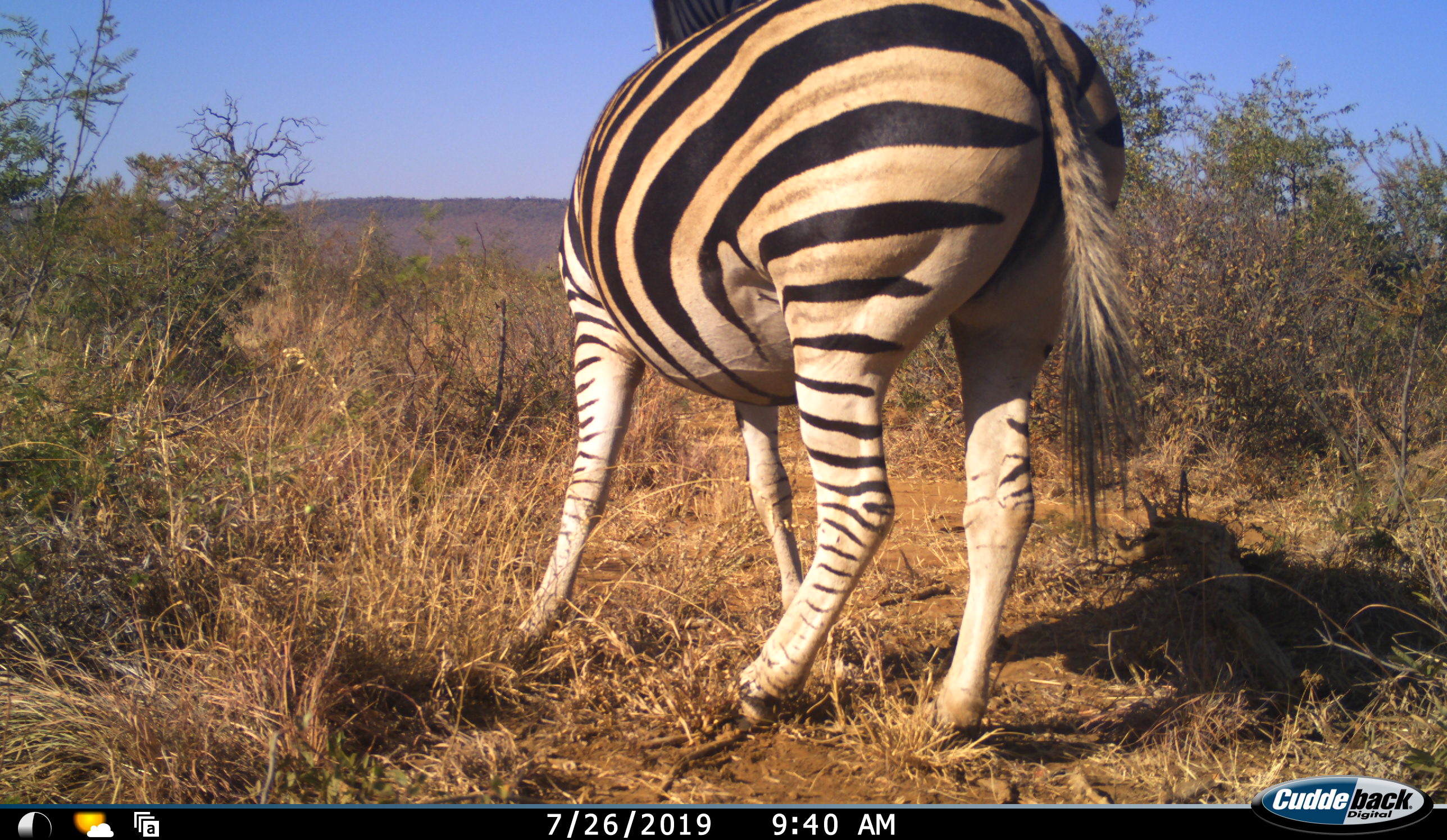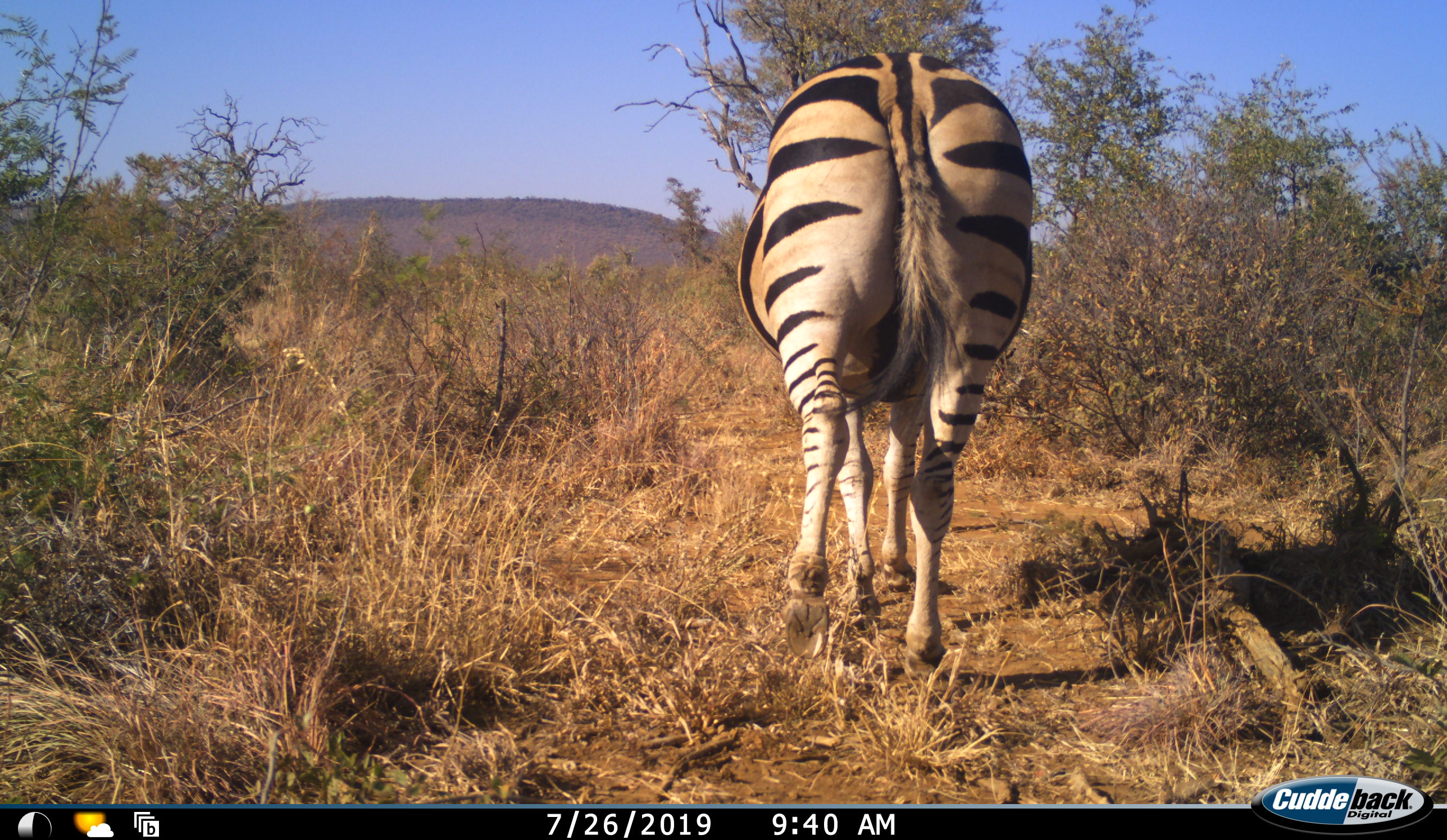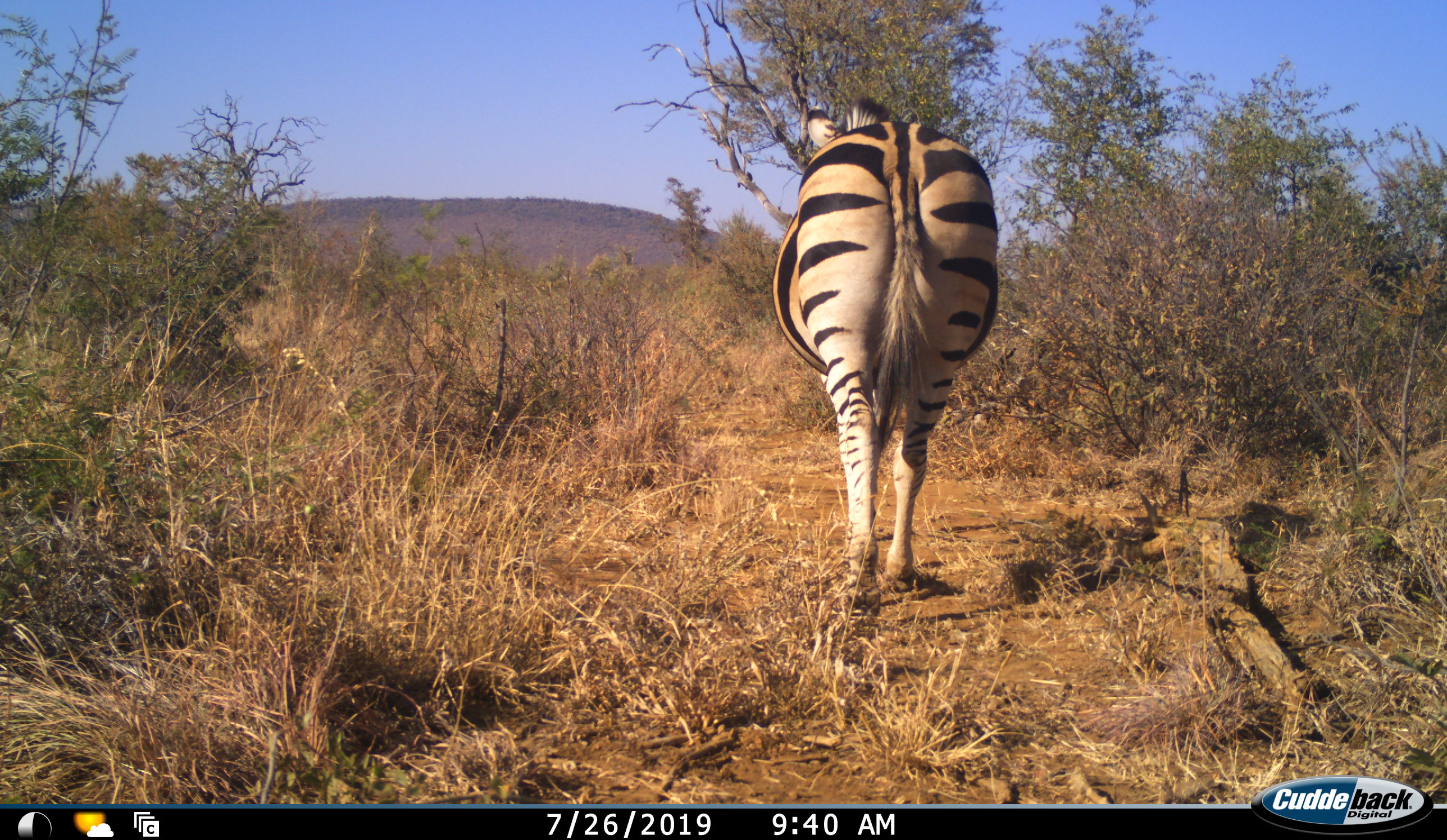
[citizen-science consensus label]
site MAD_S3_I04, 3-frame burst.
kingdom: Animalia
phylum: Chordata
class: Mammalia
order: Perissodactyla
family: Equidae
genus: Equus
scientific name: Equus quagga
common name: plains zebra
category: zebraplains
Zebraplains (plains zebra) (Equus quagga), count 1. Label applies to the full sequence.